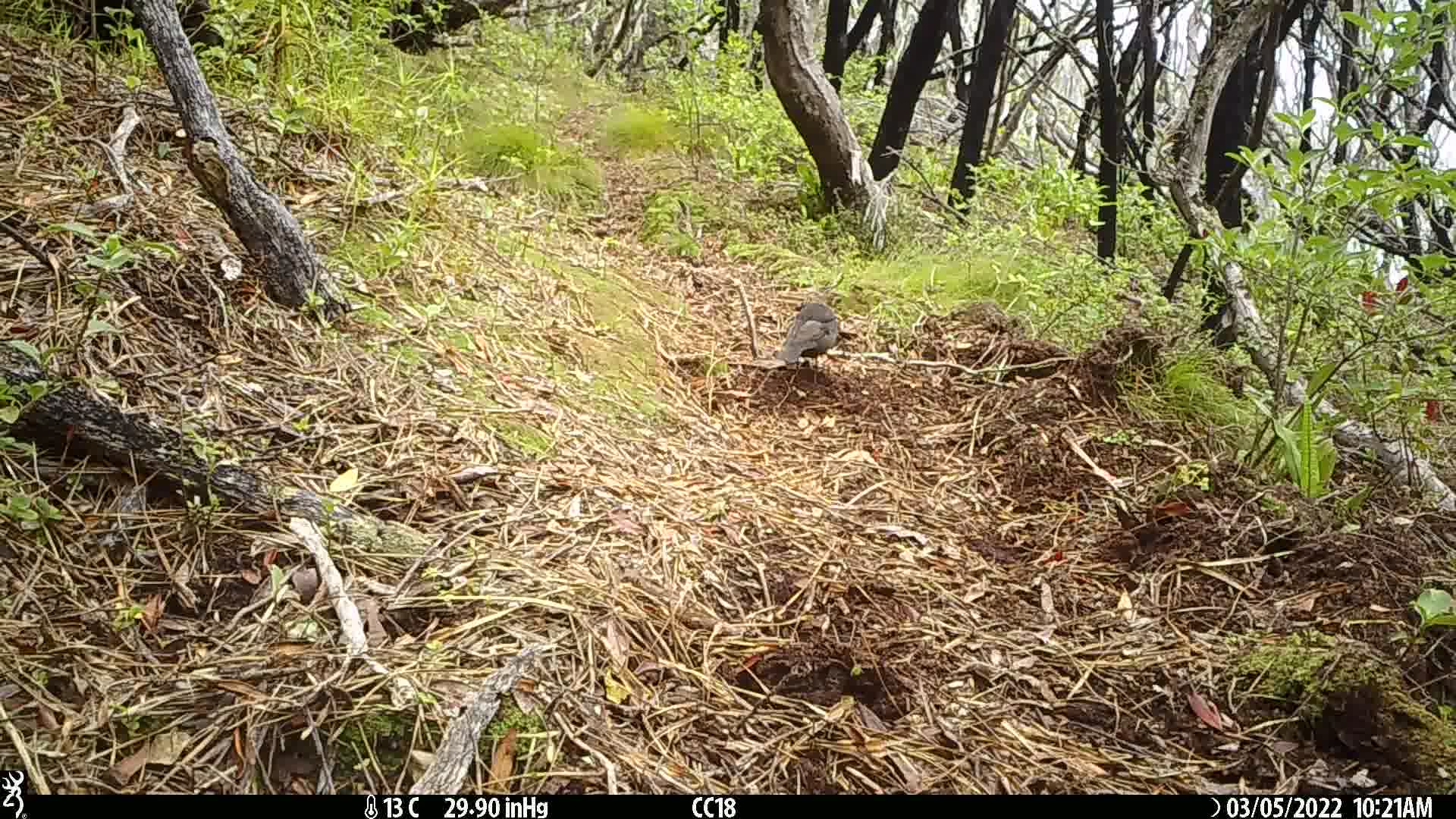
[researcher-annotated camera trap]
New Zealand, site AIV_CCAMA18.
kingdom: Animalia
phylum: Chordata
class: Aves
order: Passeriformes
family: Turdidae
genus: Turdus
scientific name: Turdus merula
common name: eurasian blackbird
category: blackbird